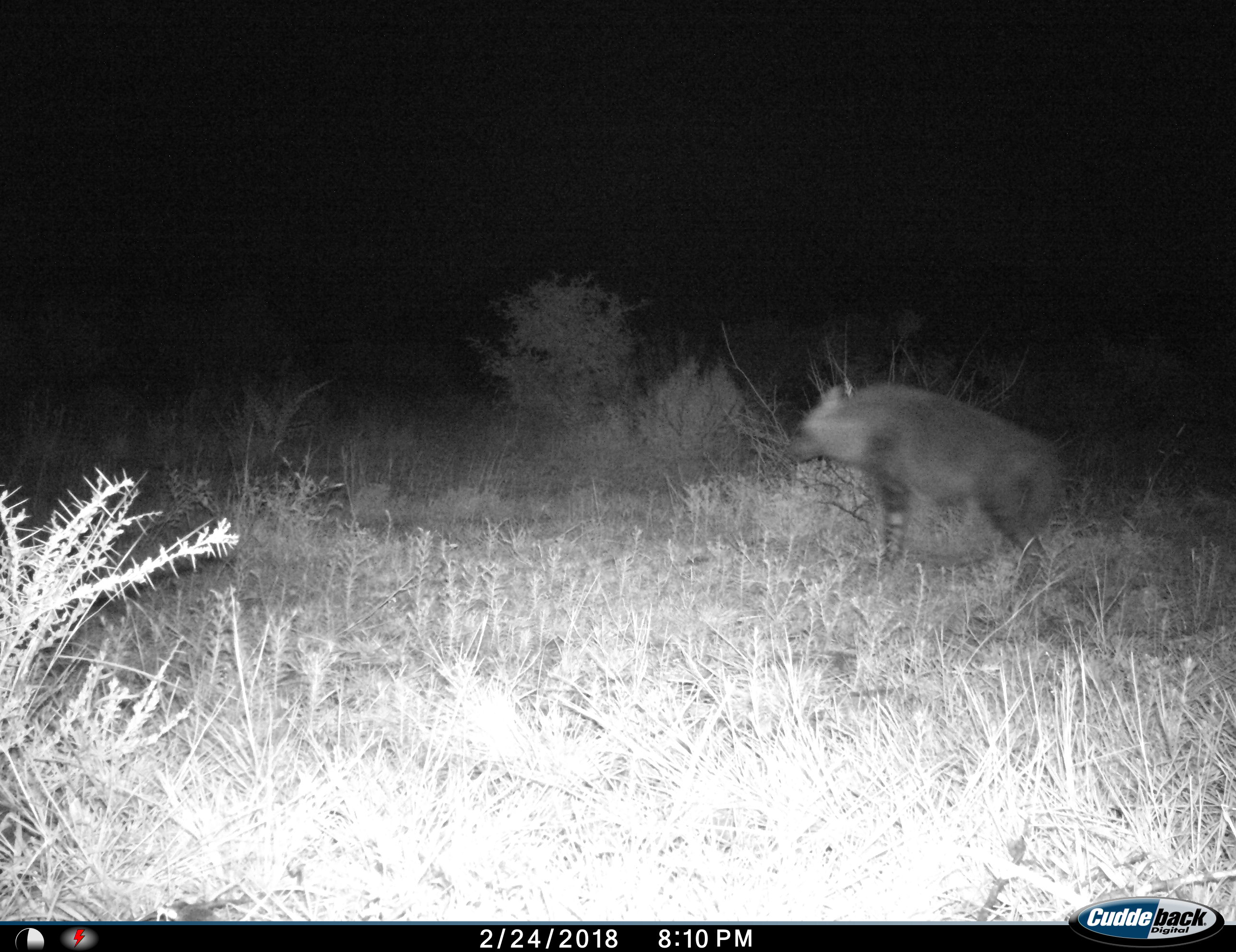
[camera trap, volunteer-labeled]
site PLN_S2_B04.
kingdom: Animalia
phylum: Chordata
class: Mammalia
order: Carnivora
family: Hyaenidae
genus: Parahyaena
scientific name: Parahyaena brunnea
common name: brown hyena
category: hyenabrown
Hyenabrown (brown hyena) (Parahyaena brunnea), count 1. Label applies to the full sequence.